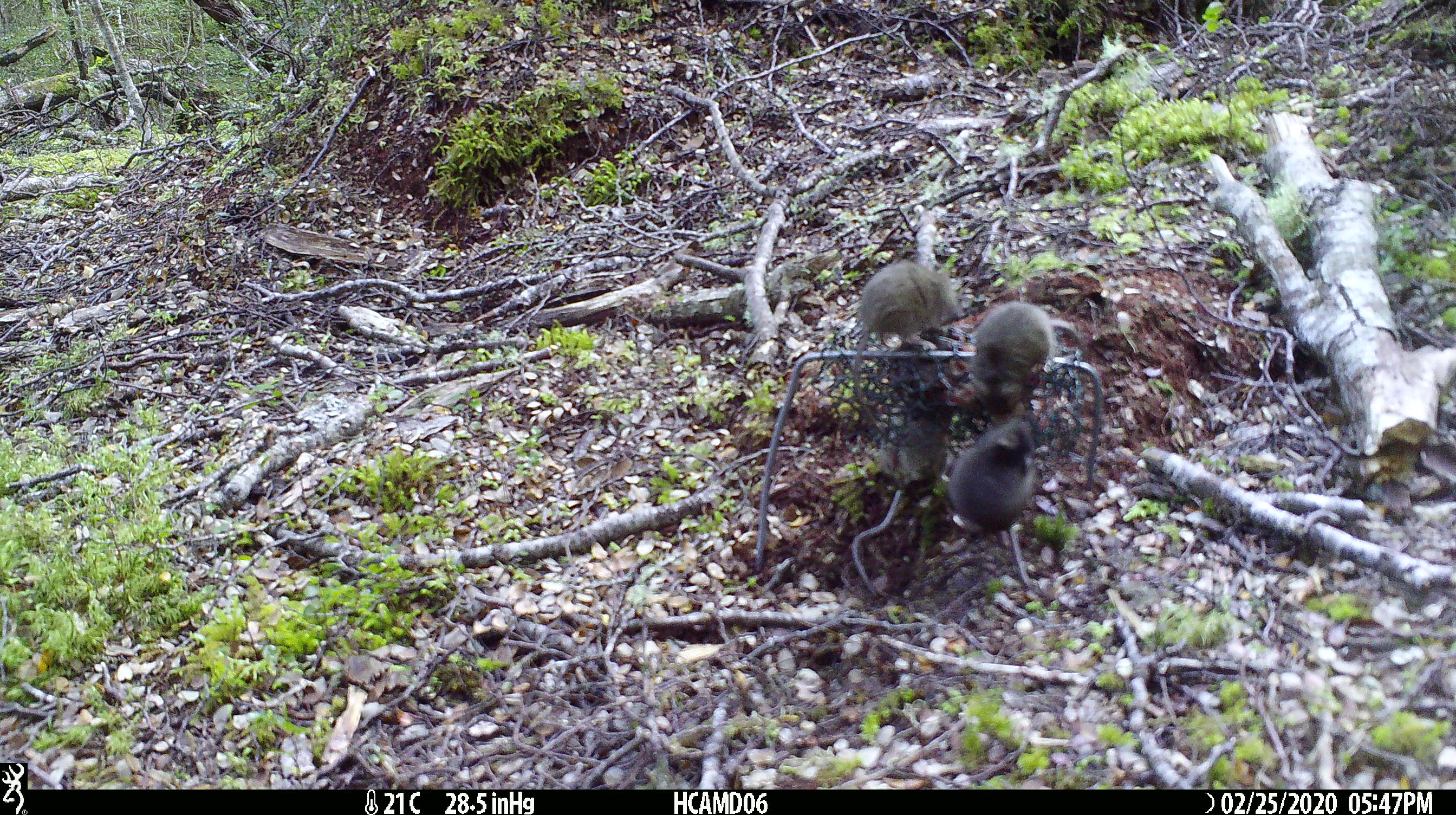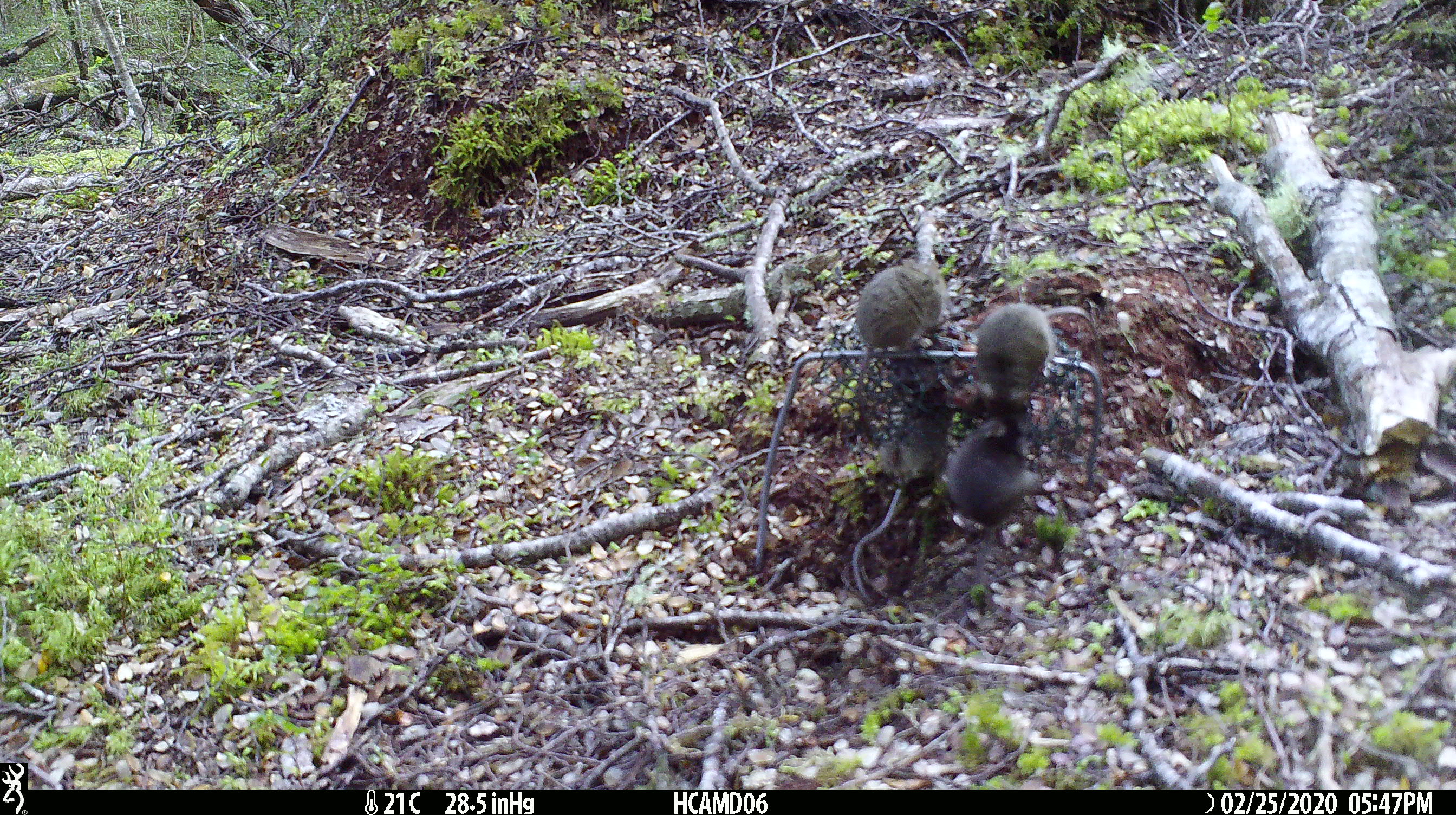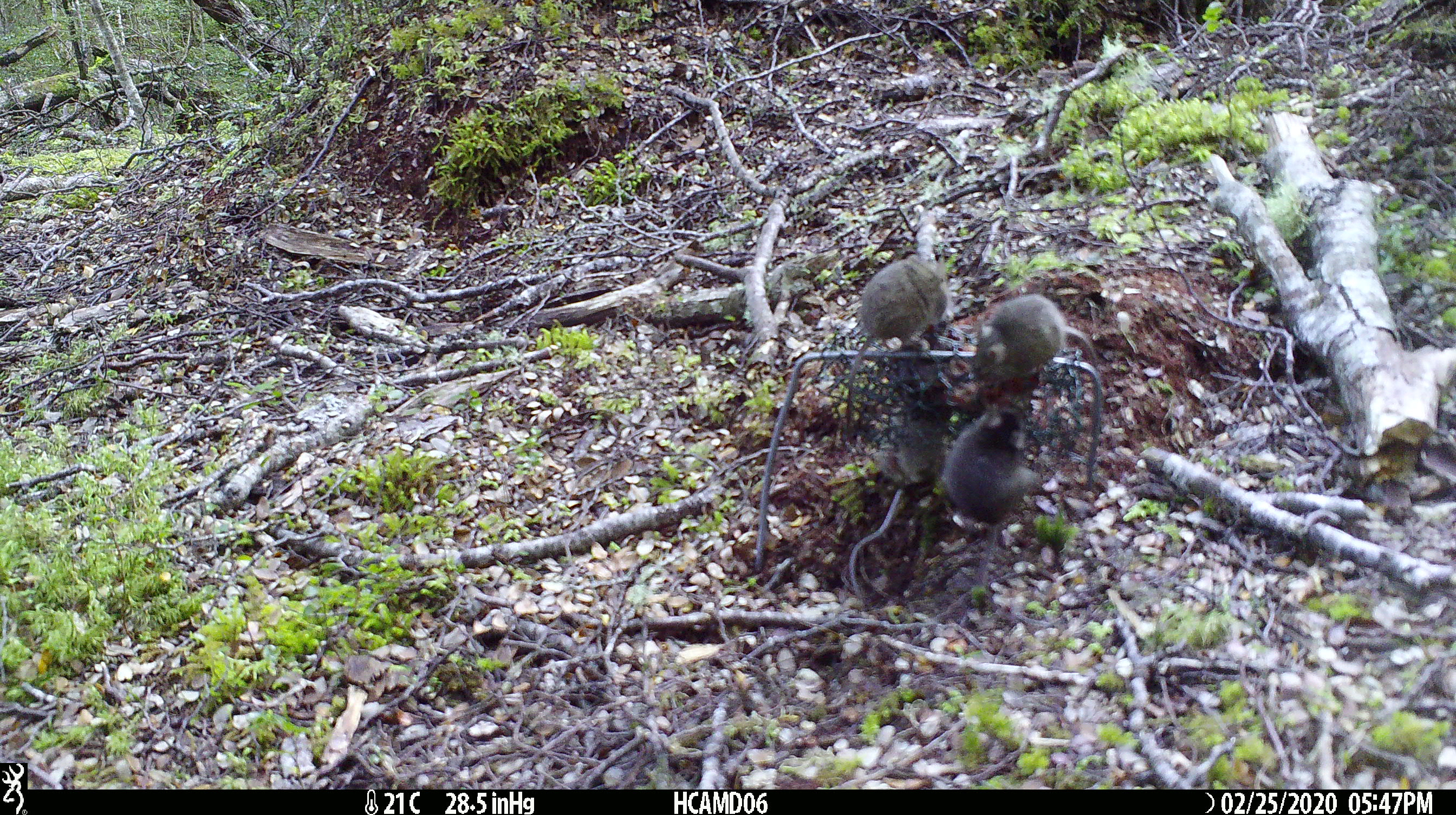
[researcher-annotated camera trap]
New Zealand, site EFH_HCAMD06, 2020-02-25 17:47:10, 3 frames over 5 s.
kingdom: Animalia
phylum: Chordata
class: Mammalia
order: Rodentia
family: Muridae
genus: Mus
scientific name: Mus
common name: mouse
Mouse (Mus).